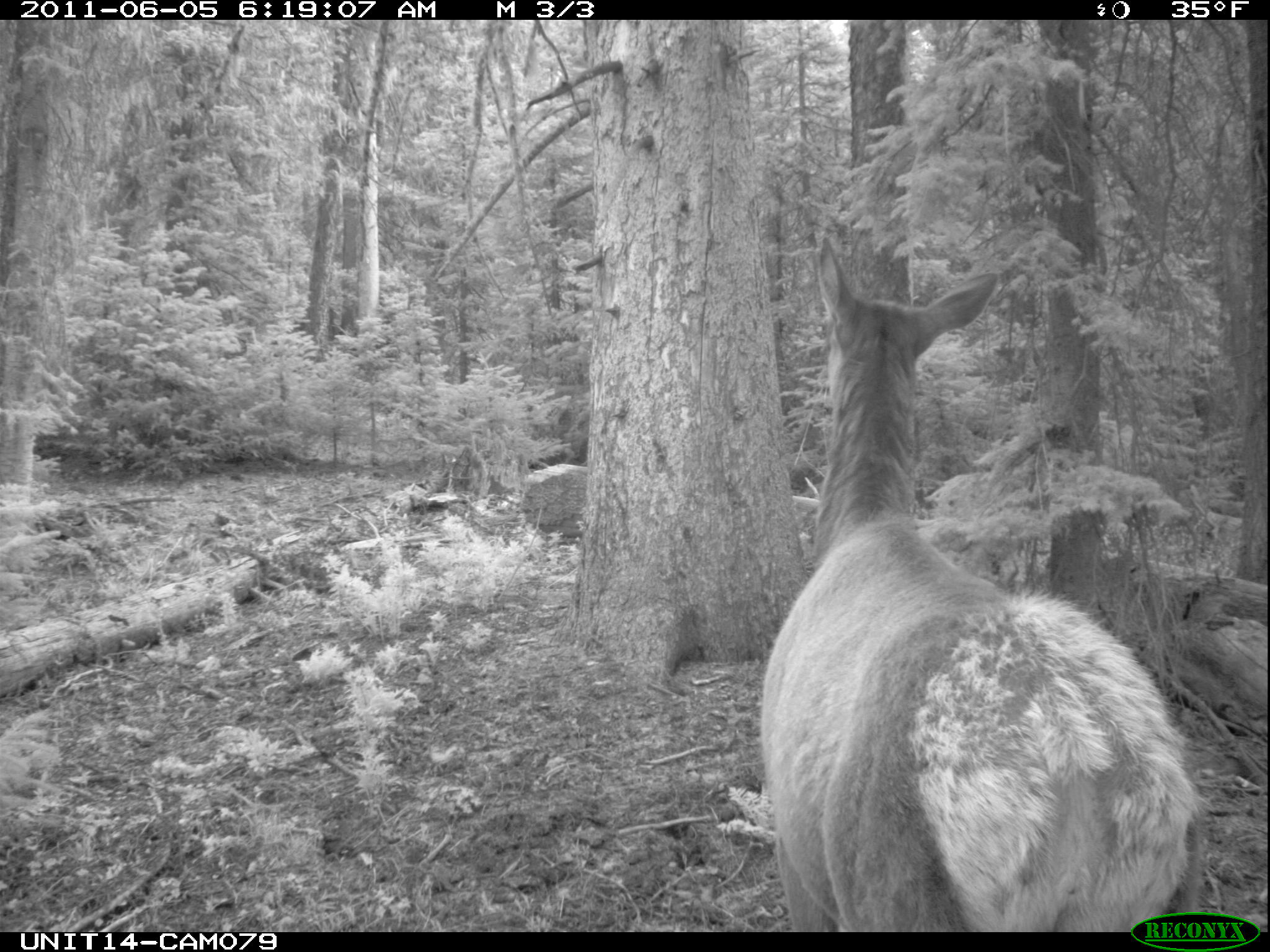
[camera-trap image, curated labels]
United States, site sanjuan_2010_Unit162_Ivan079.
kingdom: Animalia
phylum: Chordata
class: Mammalia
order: Artiodactyla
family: Cervidae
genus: Cervus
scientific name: Cervus elaphus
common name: red deer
Cervus elaphus (red deer).